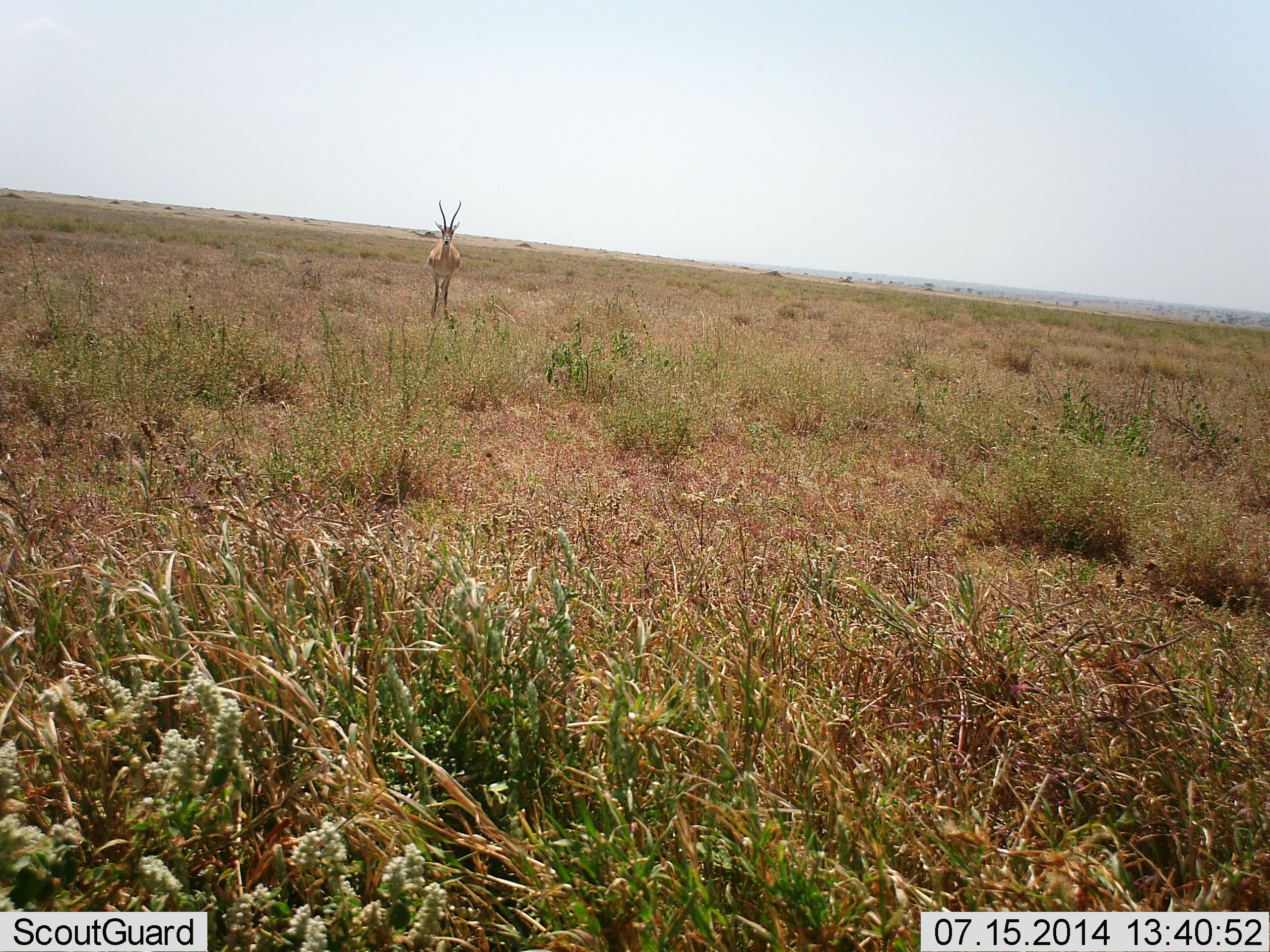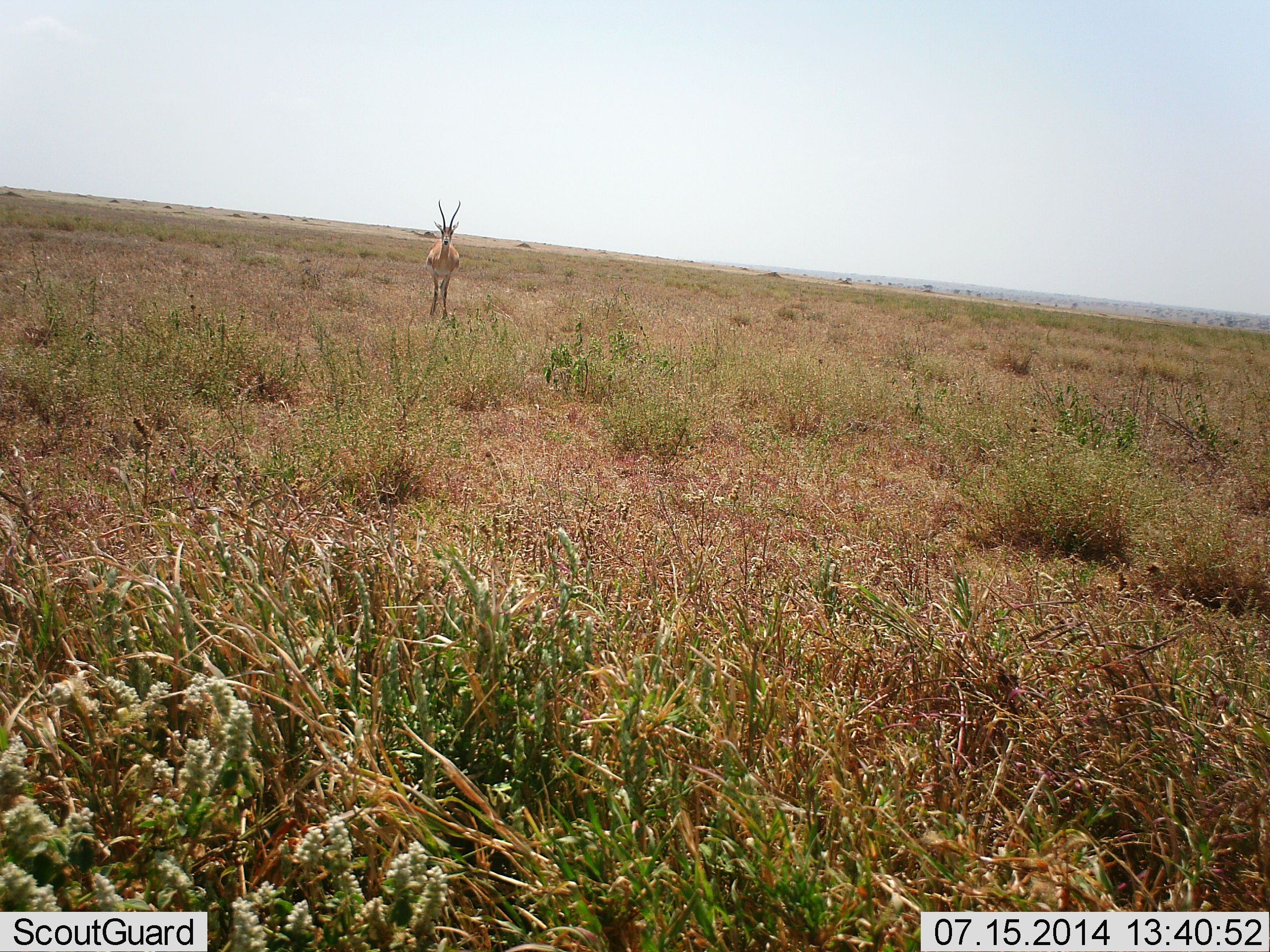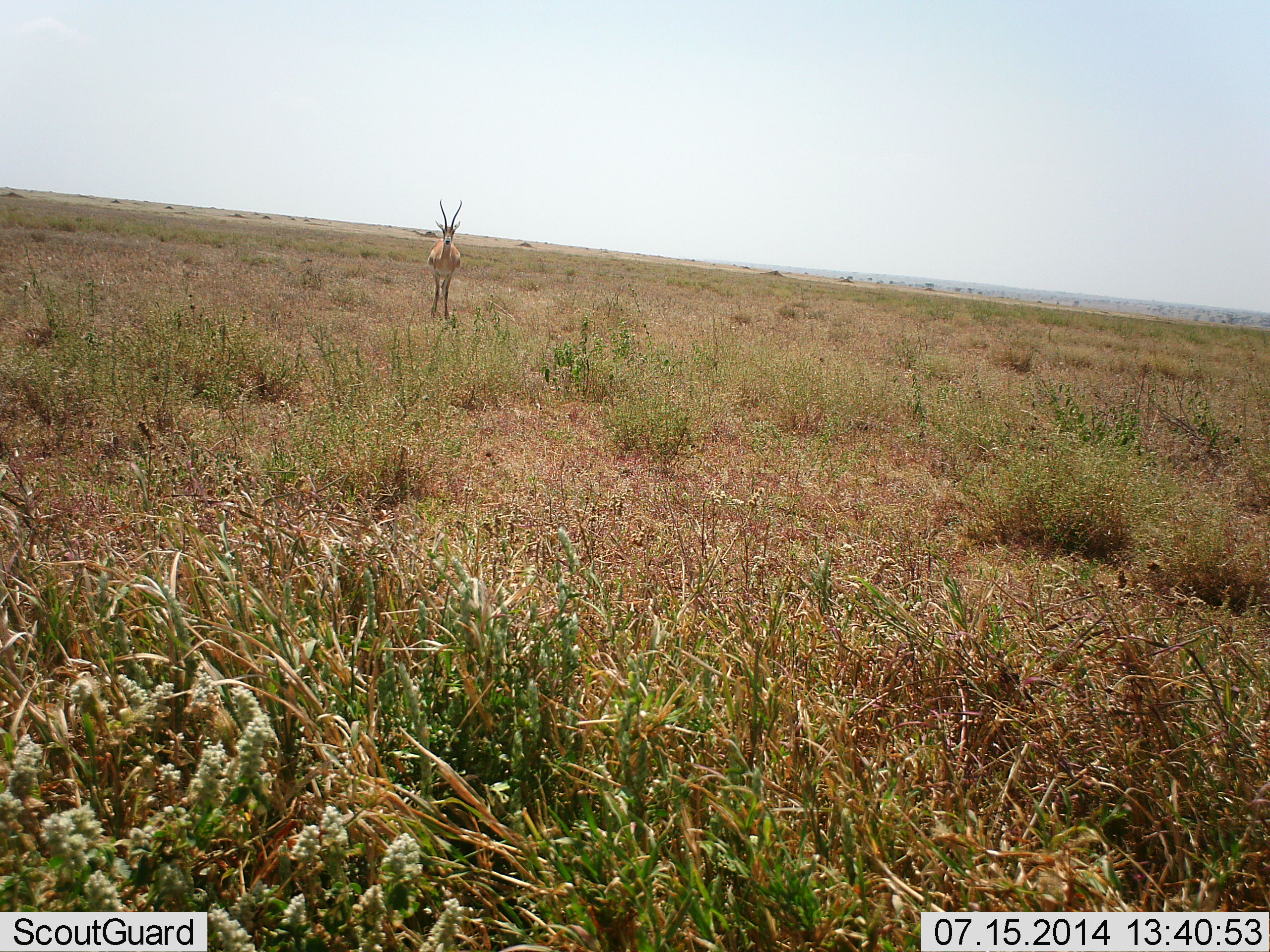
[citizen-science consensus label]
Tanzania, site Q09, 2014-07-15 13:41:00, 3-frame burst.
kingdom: Animalia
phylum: Chordata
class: Mammalia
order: Artiodactyla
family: Bovidae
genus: Nanger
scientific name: Nanger granti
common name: grant's gazelle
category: gazellegrants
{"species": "gazellegrants (grant's gazelle) (Nanger granti)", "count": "1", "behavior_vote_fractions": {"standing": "100%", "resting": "0%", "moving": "0%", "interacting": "0%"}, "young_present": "0%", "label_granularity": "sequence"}